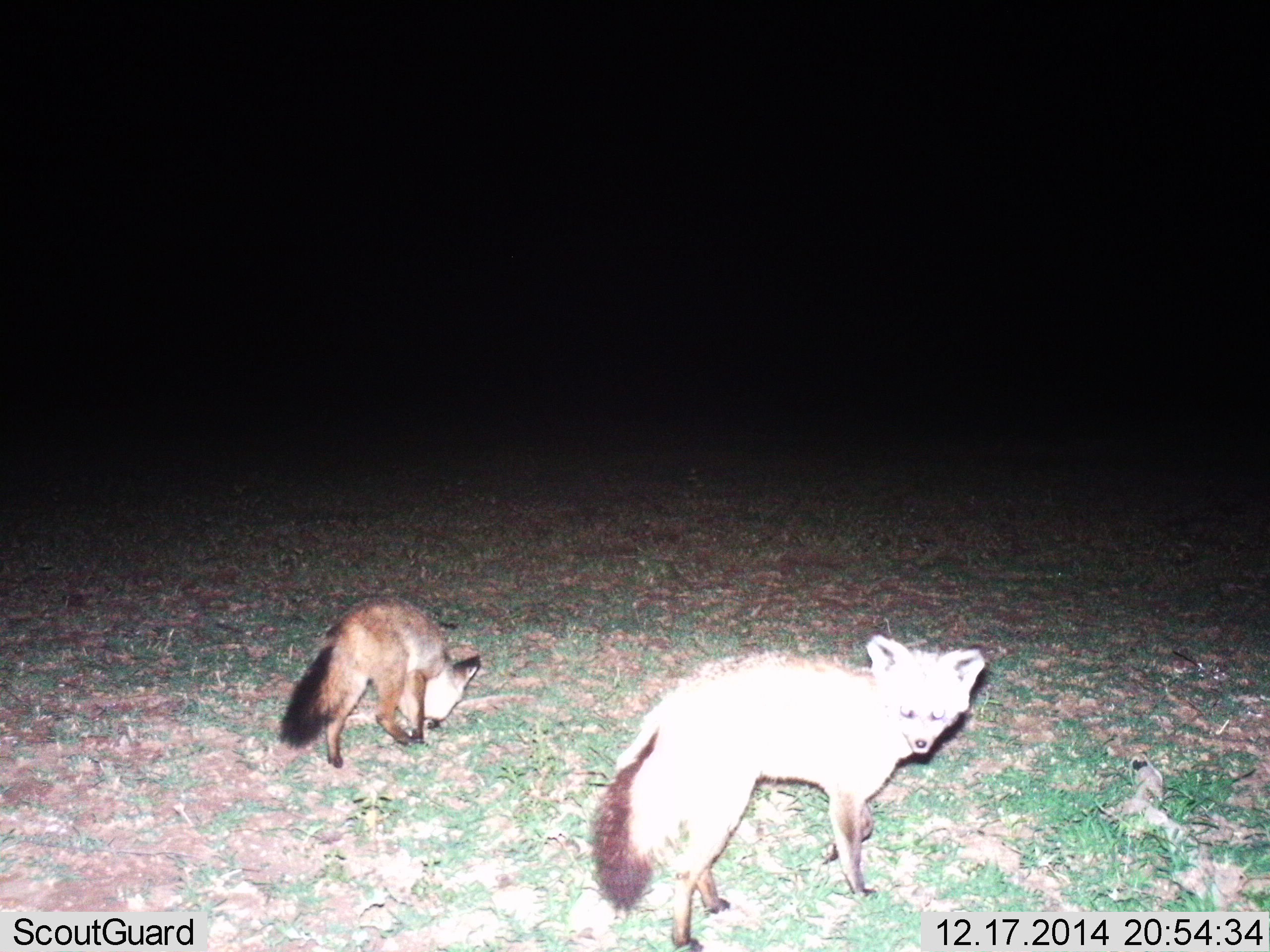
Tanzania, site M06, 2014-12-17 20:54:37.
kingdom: Animalia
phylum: Chordata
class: Mammalia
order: Carnivora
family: Canidae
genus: Otocyon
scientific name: Otocyon megalotis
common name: bat-eared fox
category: batearedfox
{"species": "batearedfox (bat-eared fox) (Otocyon megalotis)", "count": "2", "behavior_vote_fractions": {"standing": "60%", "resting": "0%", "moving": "50%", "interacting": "0%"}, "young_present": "20%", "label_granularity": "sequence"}